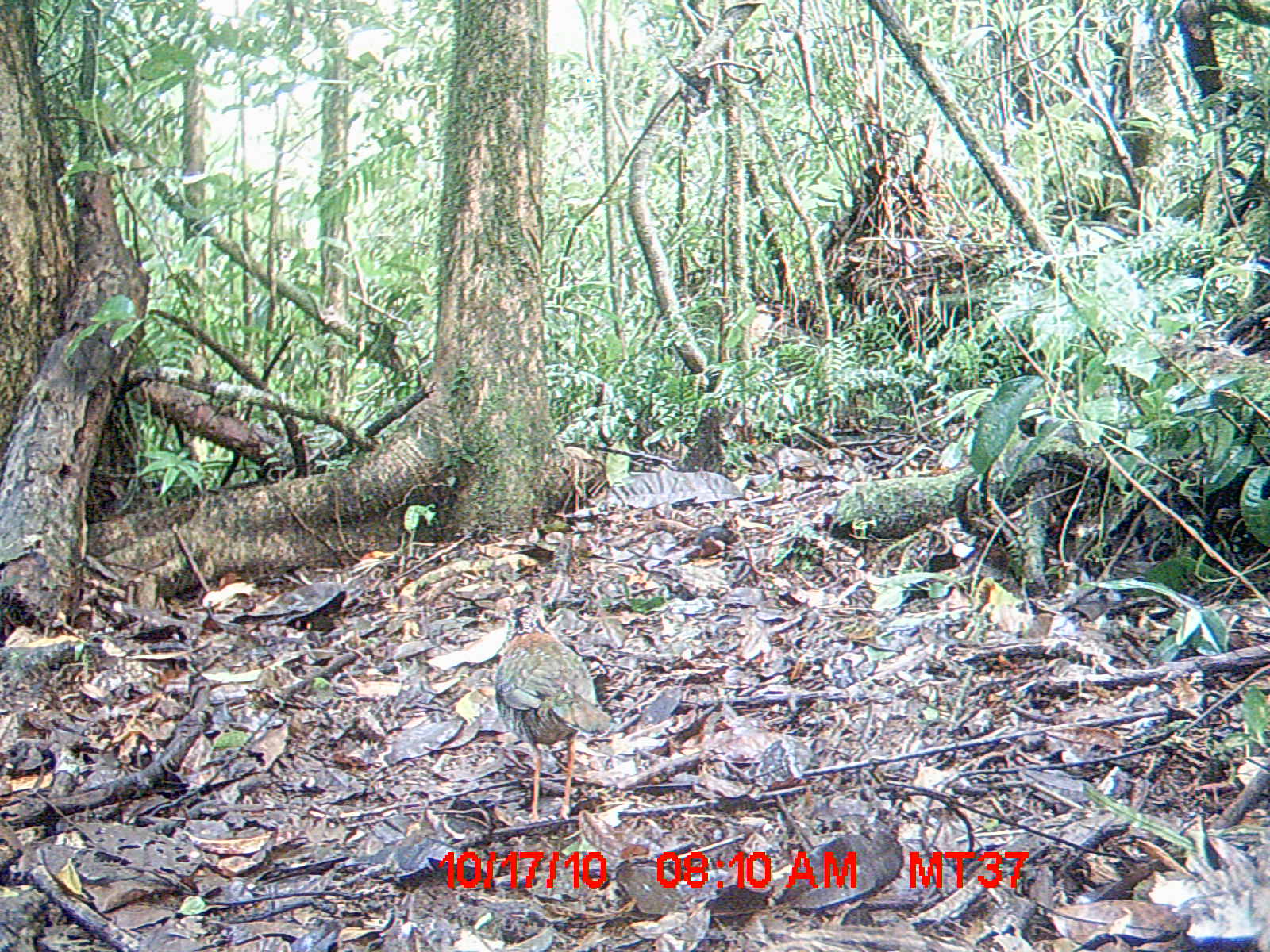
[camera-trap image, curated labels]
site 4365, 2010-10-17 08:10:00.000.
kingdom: Animalia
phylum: Chordata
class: Aves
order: Coraciiformes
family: Brachypteraciidae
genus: Brachypteracias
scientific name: Brachypteracias squamiger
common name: scaly ground-roller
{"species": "Brachypteracias squamiger (scaly ground-roller)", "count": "1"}